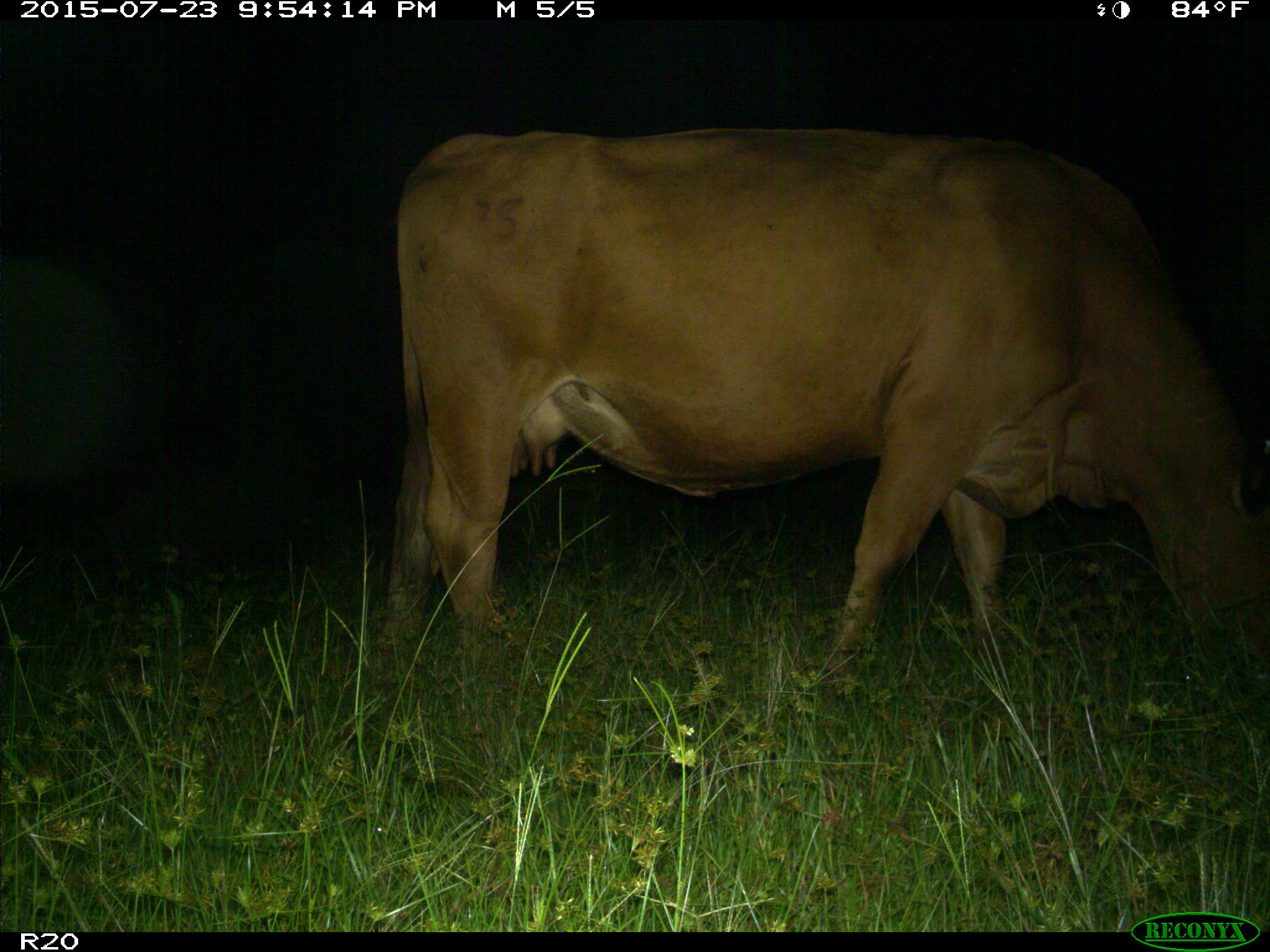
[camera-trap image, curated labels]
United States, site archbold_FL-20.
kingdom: Animalia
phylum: Chordata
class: Mammalia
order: Artiodactyla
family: Bovidae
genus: Bos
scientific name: Bos taurus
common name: domestic cow